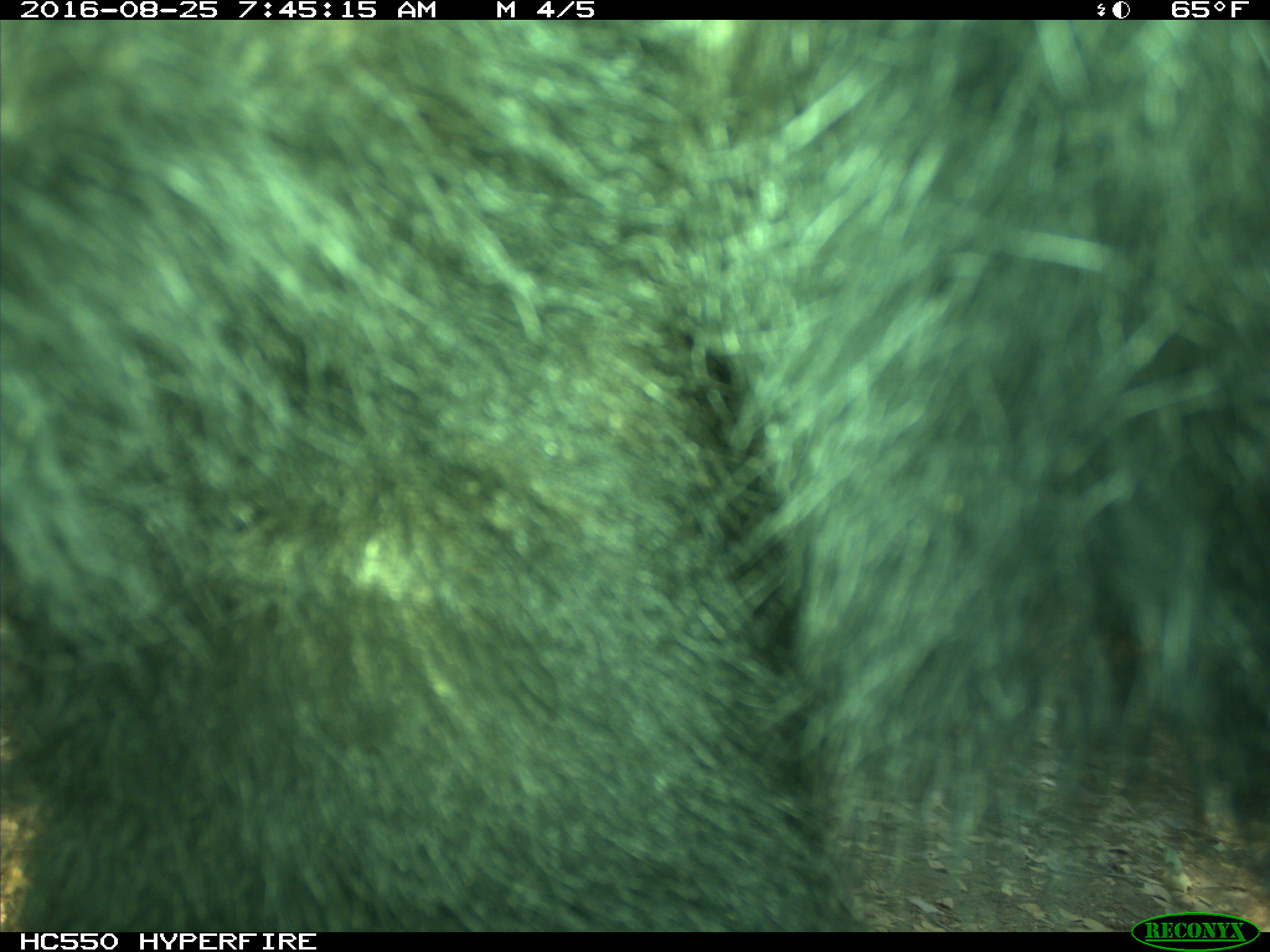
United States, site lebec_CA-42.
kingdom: Animalia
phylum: Chordata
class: Mammalia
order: Carnivora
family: Ursidae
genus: Ursus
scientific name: Ursus americanus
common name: american black bear